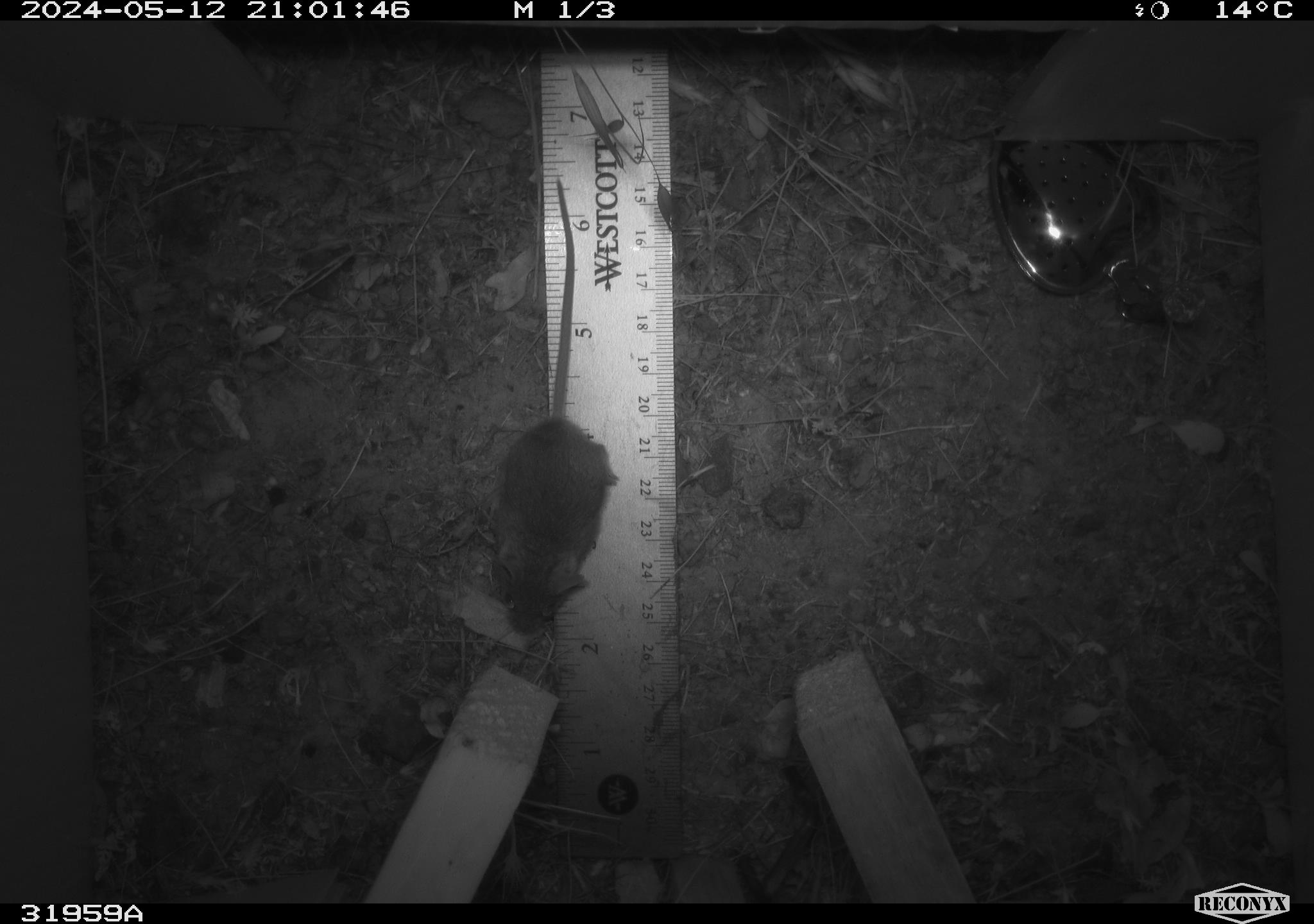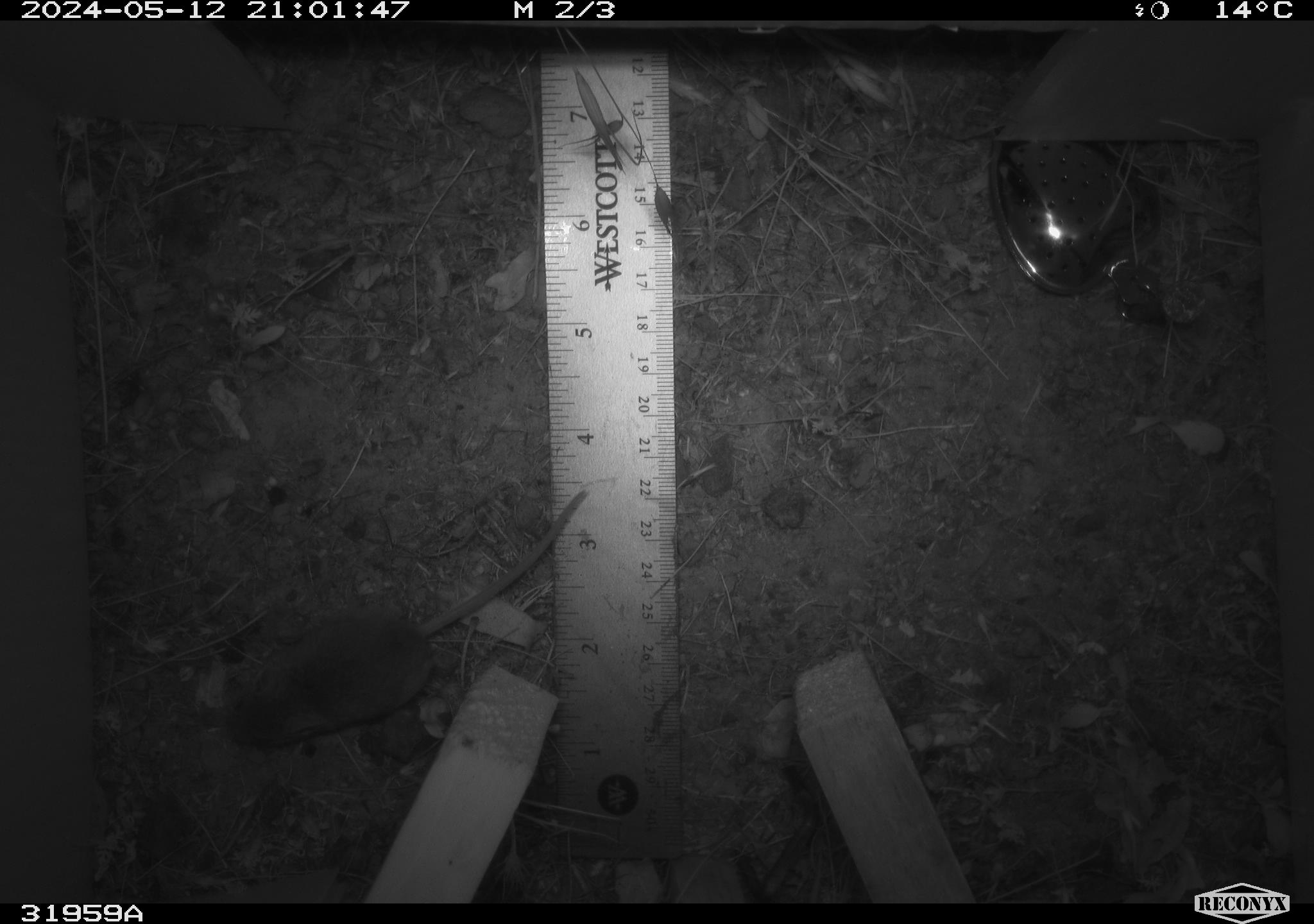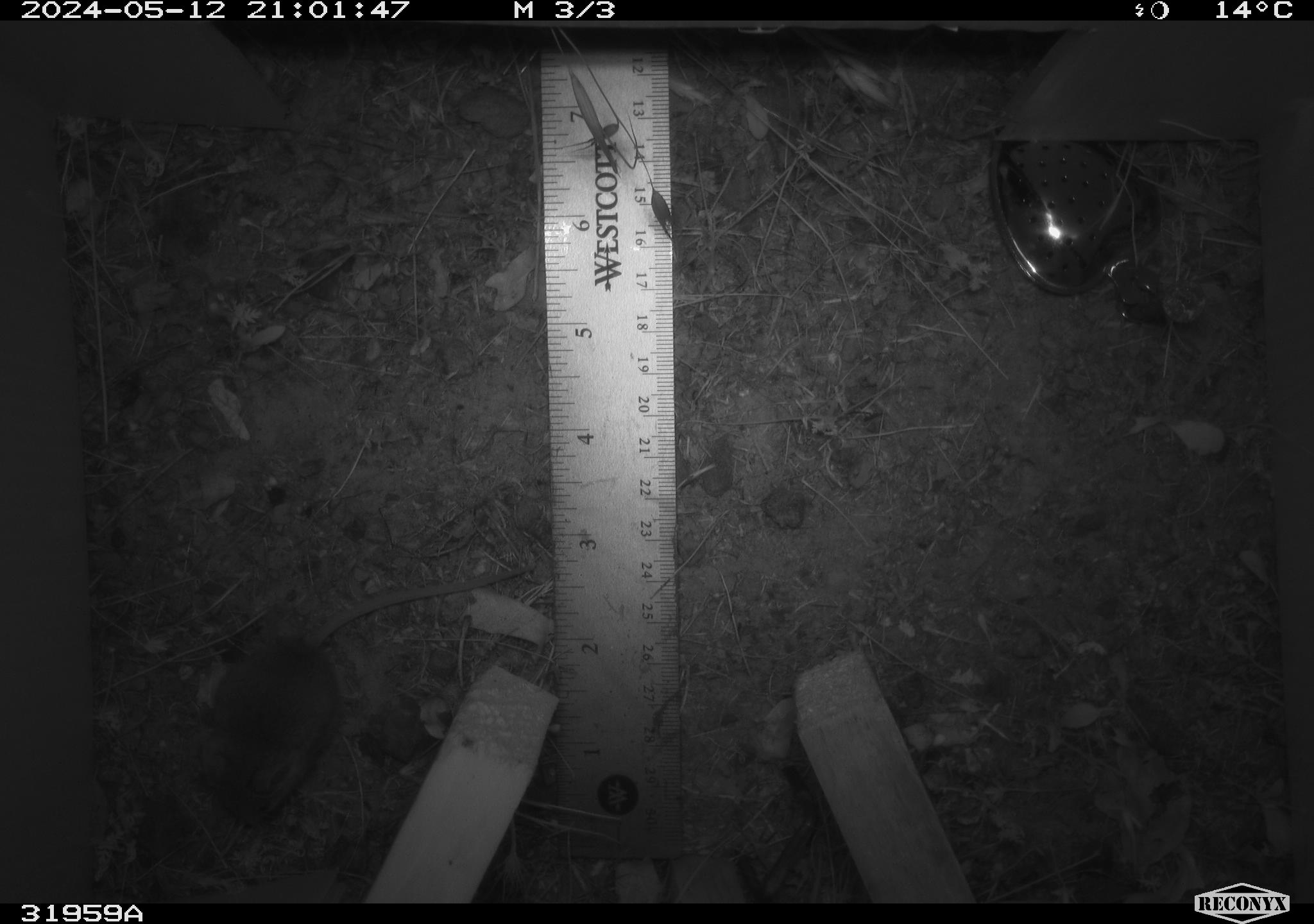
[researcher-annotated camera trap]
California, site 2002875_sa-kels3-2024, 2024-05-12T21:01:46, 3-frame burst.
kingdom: Animalia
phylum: Chordata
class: Mammalia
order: Rodentia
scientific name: Rodentia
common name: mouse species